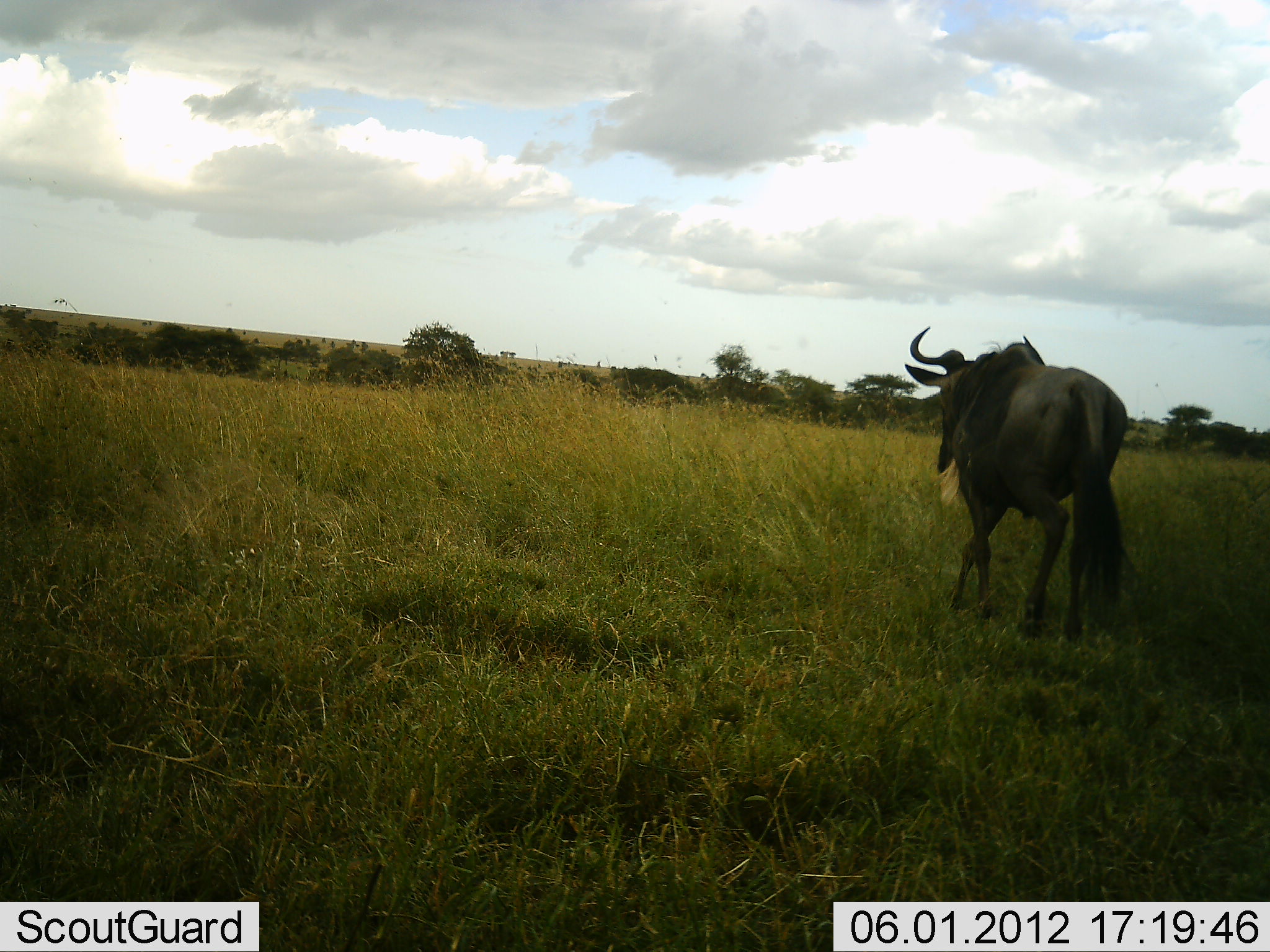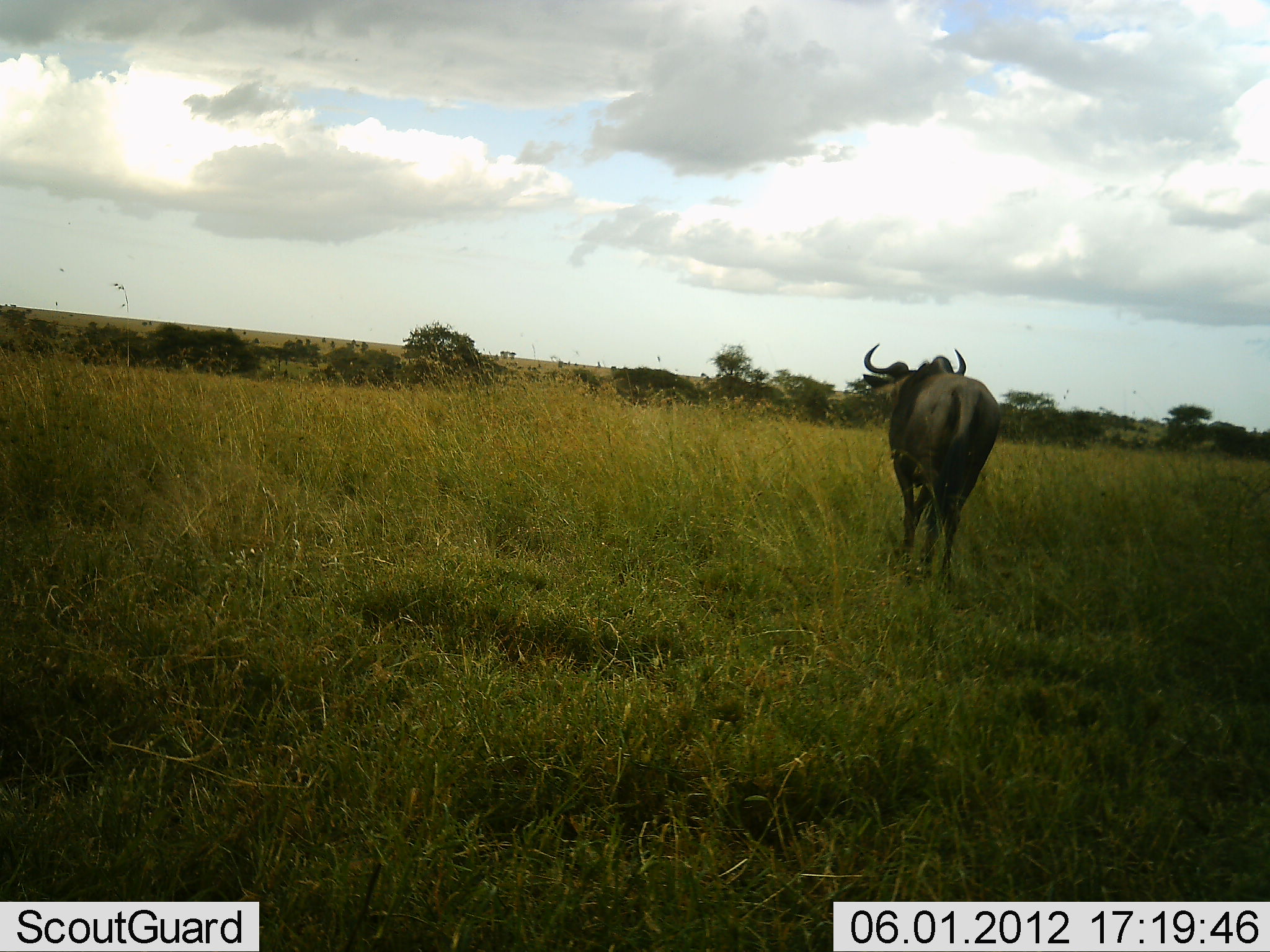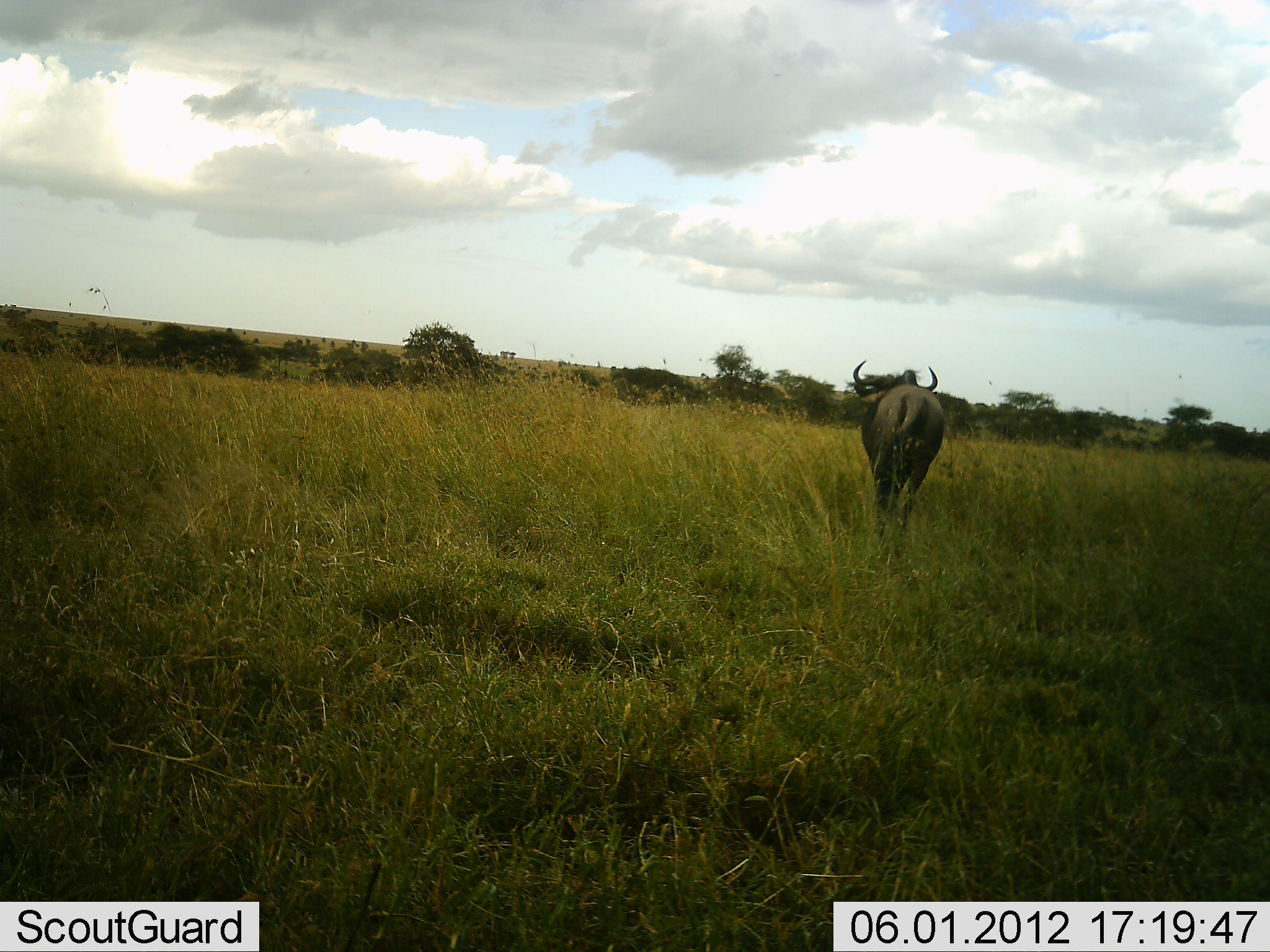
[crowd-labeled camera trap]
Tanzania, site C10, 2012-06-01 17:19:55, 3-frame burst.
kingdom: Animalia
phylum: Chordata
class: Mammalia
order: Artiodactyla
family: Bovidae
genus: Connochaetes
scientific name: Connochaetes taurinus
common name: blue wildebeest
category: wildebeest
Wildebeest (blue wildebeest) (Connochaetes taurinus), count 1. Behavior (volunteer vote fractions): standing 0%, resting 0%, moving 100%, interacting 0%. Young present (vote fraction): 0%. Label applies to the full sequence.